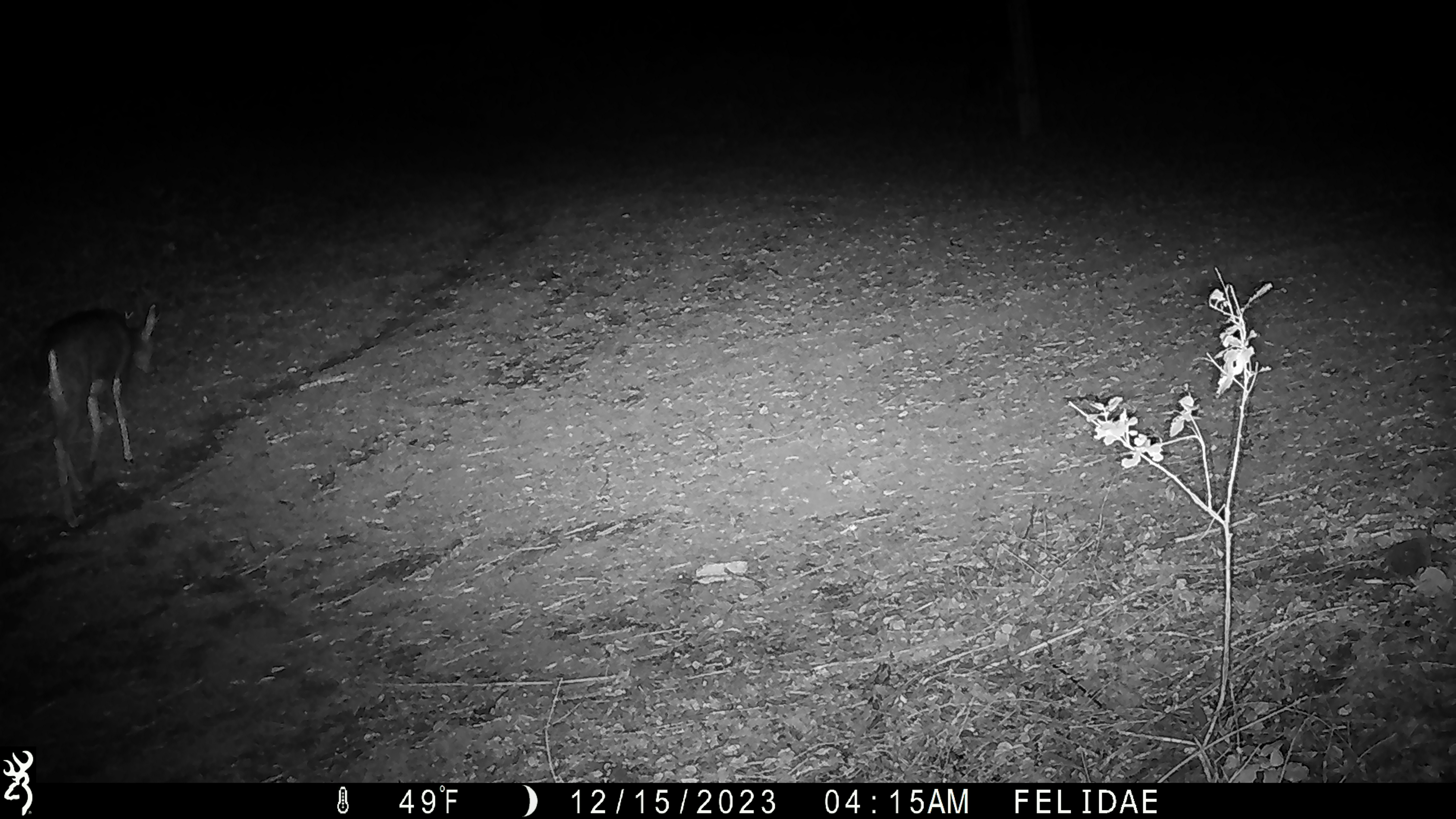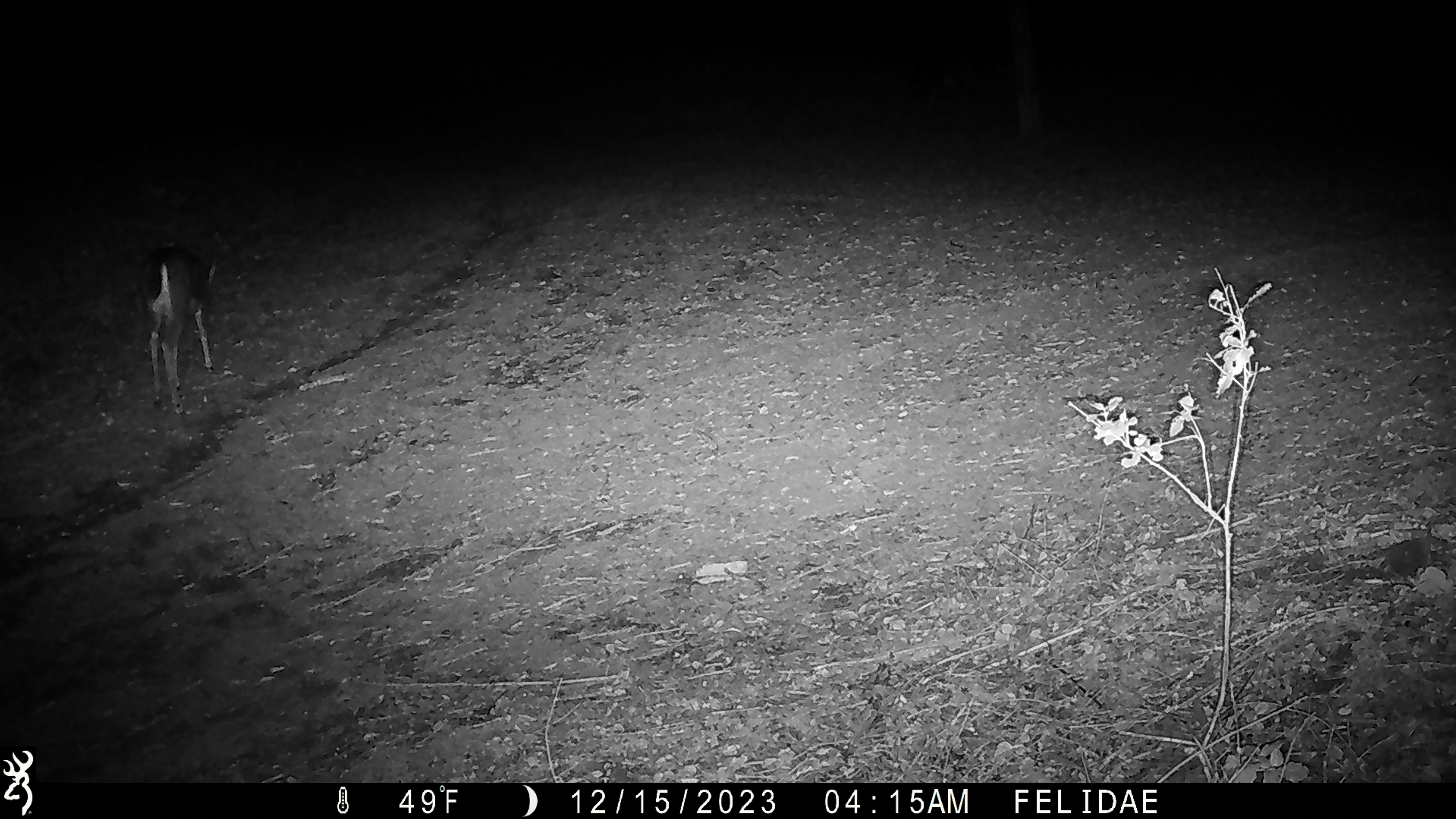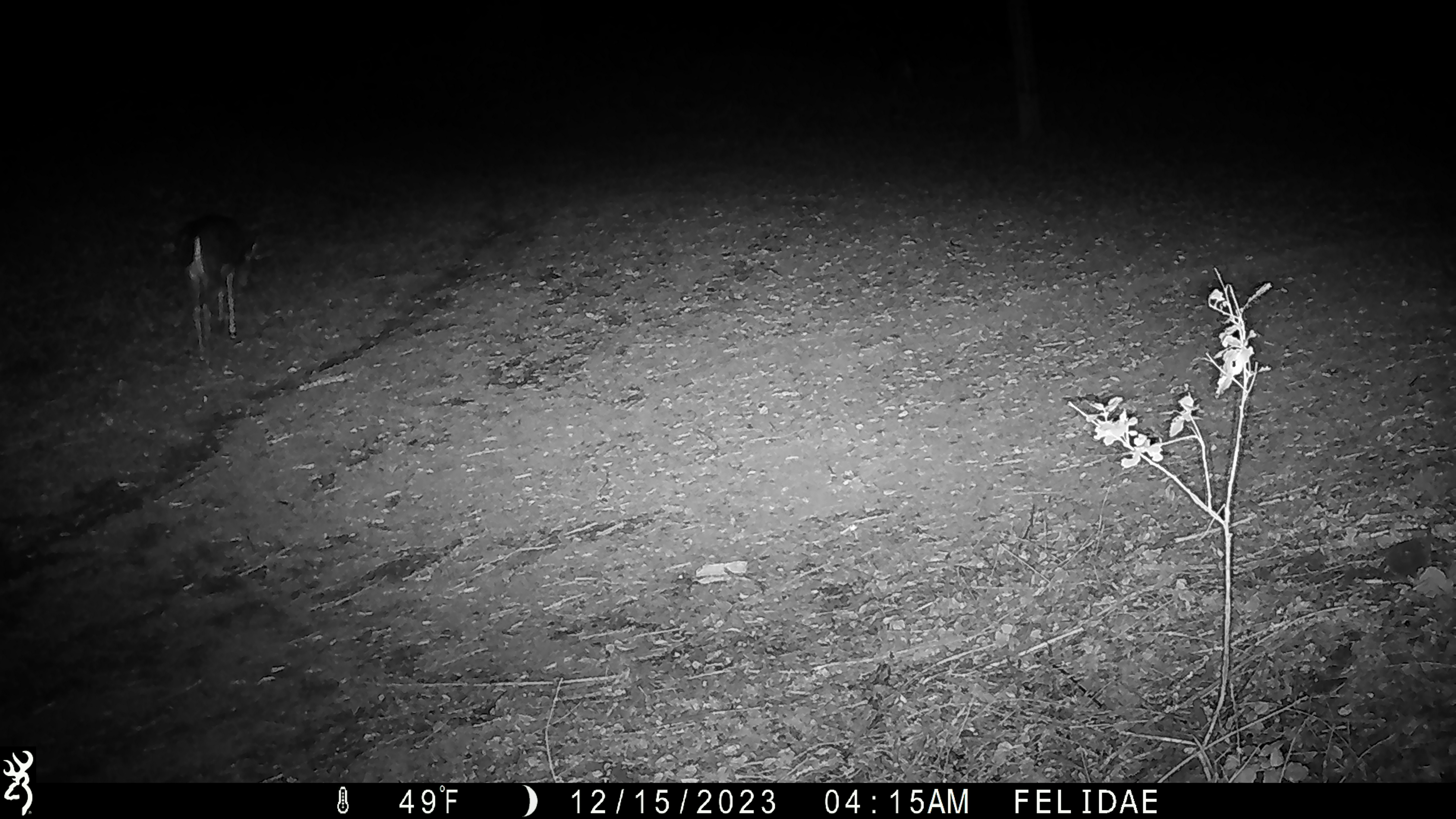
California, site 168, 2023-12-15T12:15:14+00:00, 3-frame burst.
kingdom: Animalia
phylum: Chordata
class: Mammalia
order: Artiodactyla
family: Cervidae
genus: Odocoileus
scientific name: Odocoileus hemionus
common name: mule deer